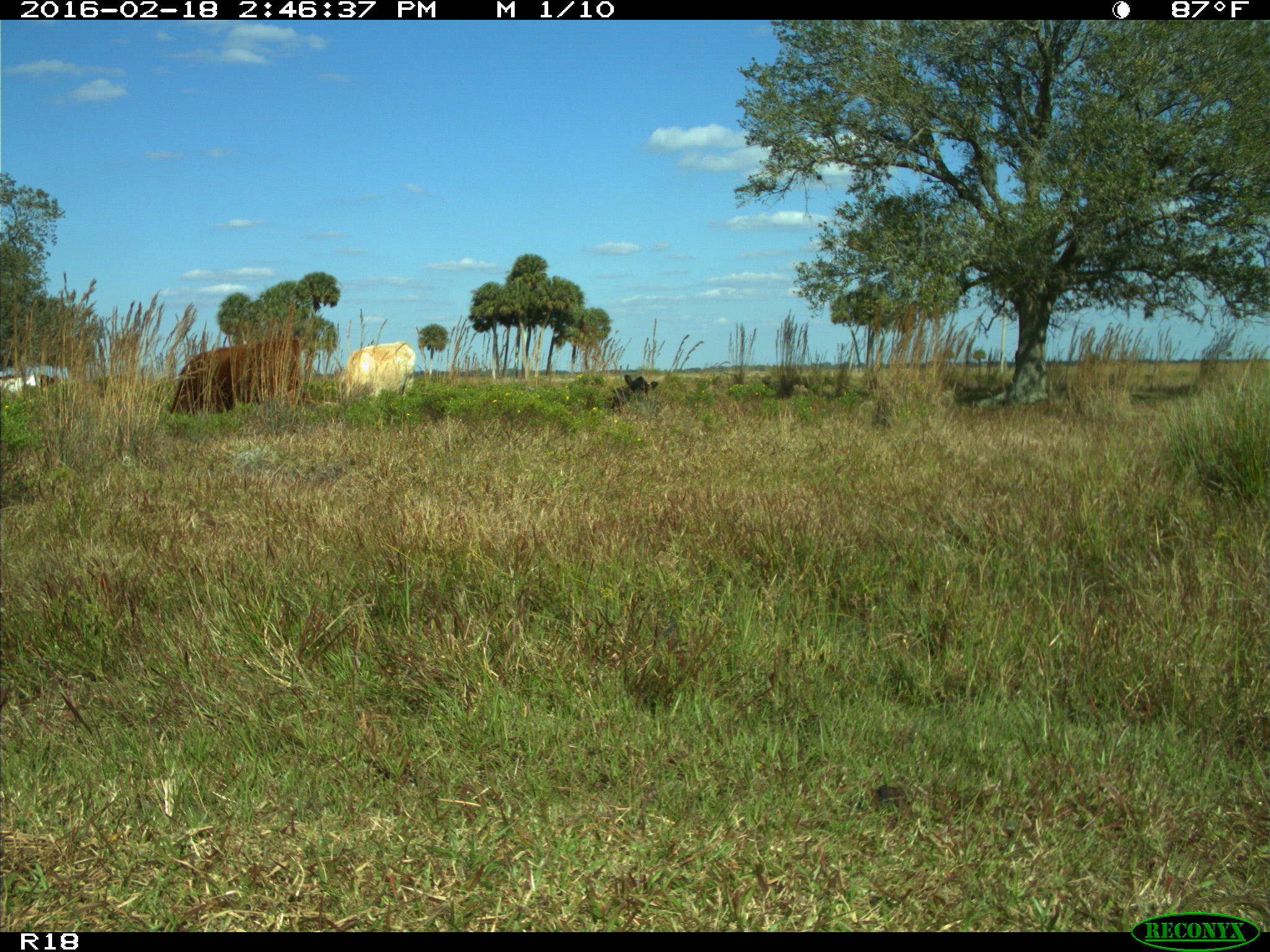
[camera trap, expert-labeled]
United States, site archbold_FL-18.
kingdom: Animalia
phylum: Chordata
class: Mammalia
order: Artiodactyla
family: Bovidae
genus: Bos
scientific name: Bos taurus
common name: domestic cow